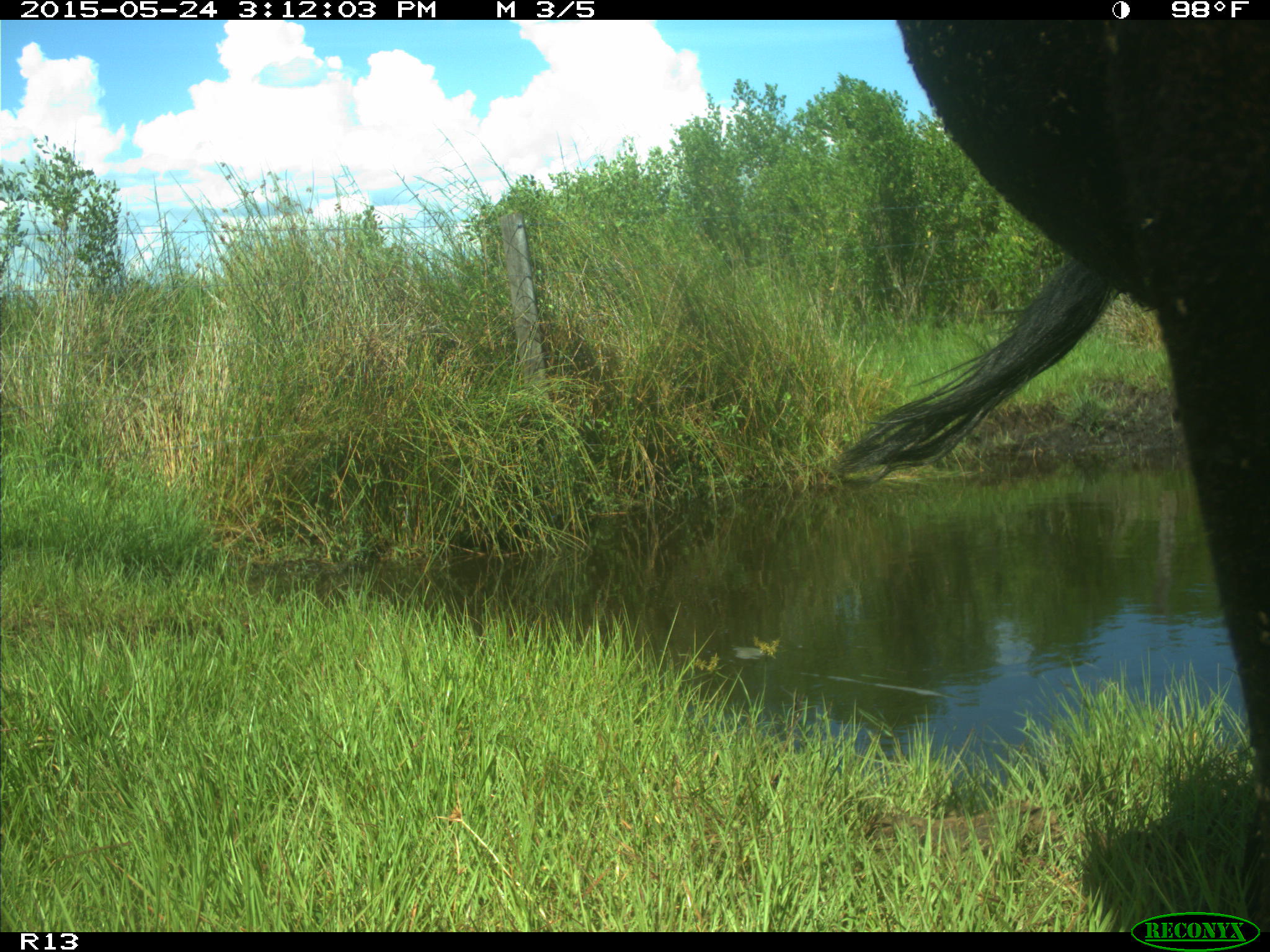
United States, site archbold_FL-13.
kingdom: Animalia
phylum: Chordata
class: Mammalia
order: Artiodactyla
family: Bovidae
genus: Bos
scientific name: Bos taurus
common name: domestic cow